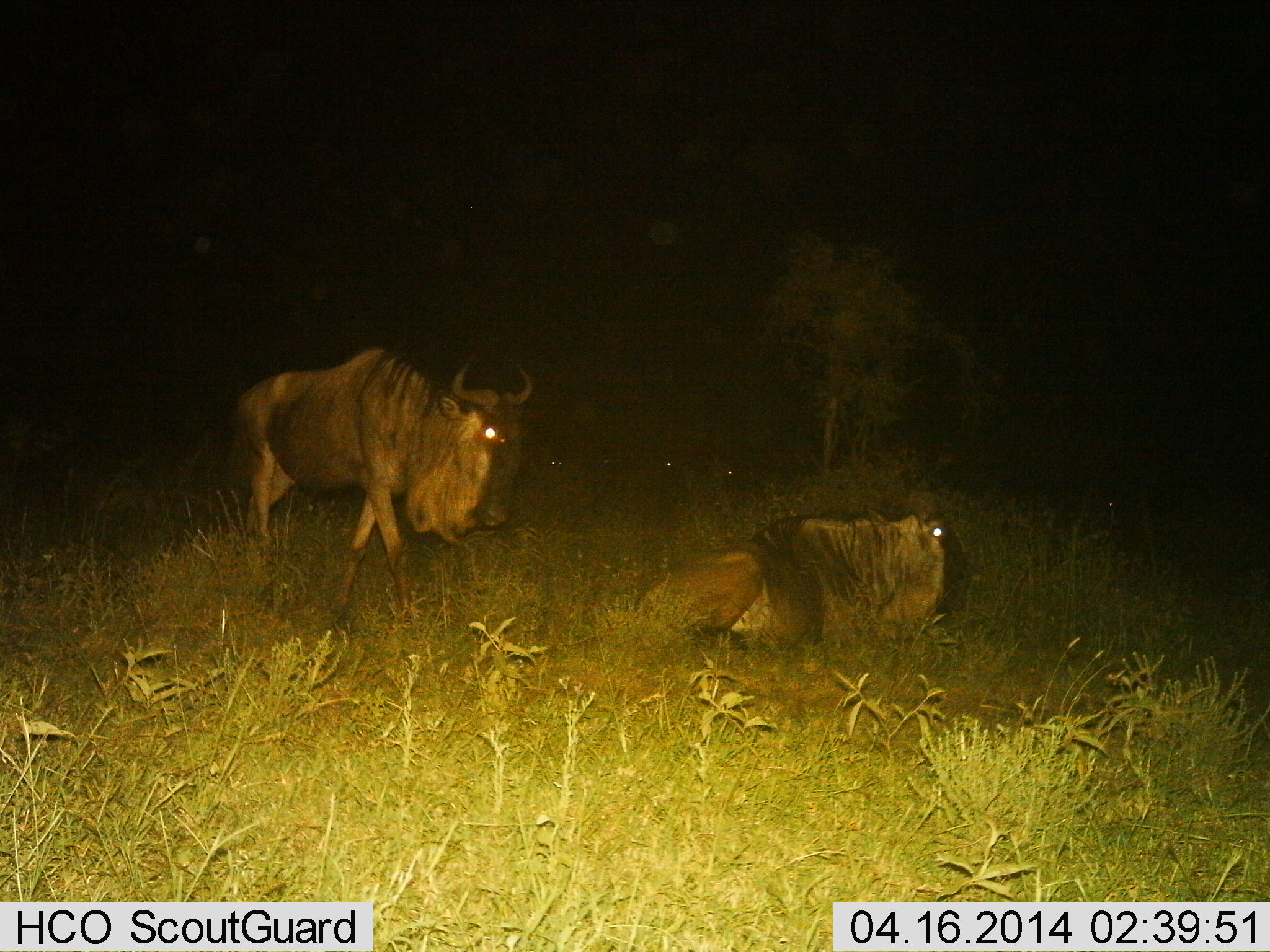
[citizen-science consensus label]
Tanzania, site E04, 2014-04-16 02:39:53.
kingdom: Animalia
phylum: Chordata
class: Mammalia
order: Artiodactyla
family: Bovidae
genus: Connochaetes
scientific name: Connochaetes taurinus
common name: blue wildebeest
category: wildebeest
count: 2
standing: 50%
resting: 100%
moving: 40%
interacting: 0%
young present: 0%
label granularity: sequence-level